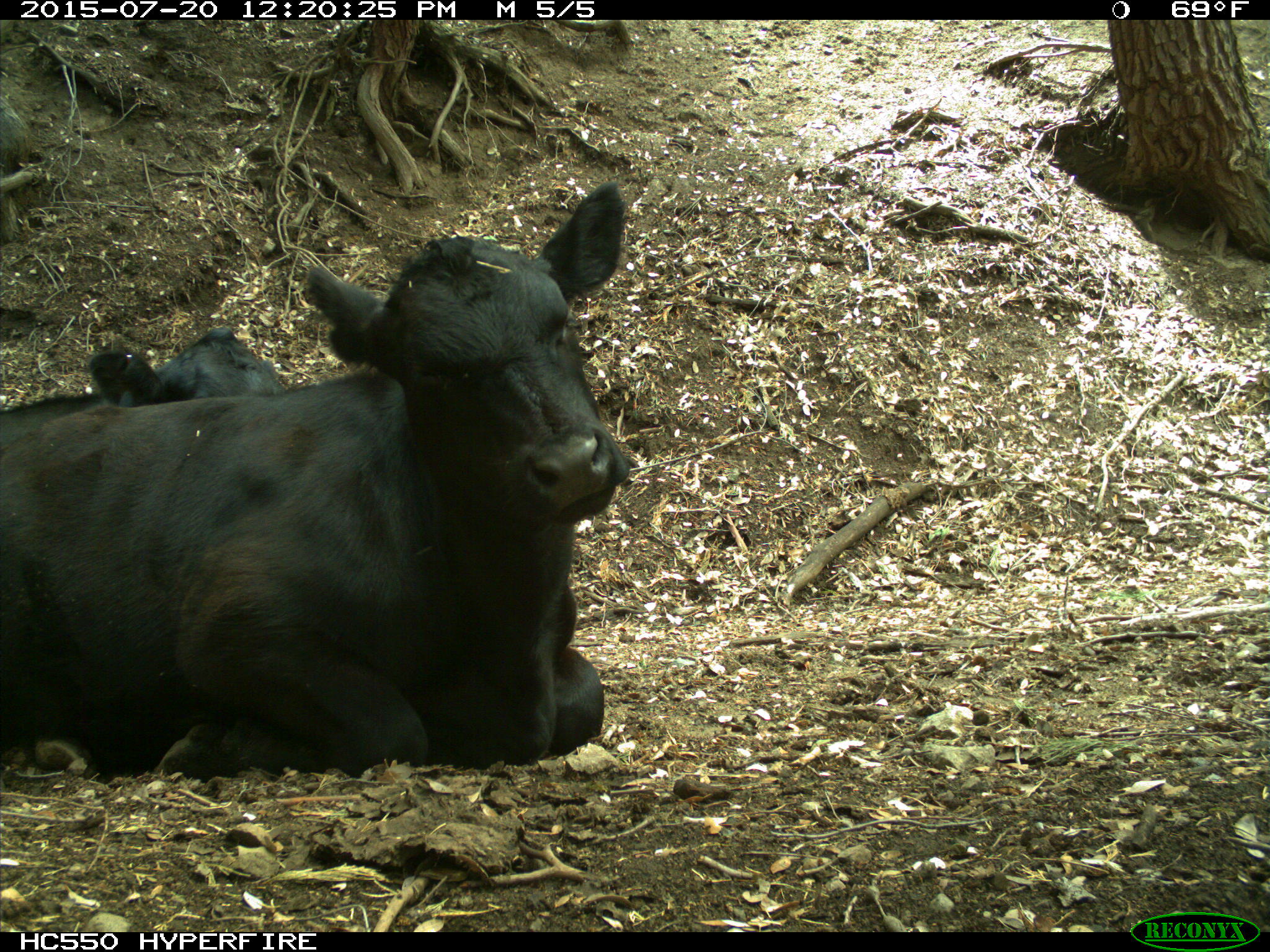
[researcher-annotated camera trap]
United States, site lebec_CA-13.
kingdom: Animalia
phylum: Chordata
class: Mammalia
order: Artiodactyla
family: Bovidae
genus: Bos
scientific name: Bos taurus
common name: domestic cow